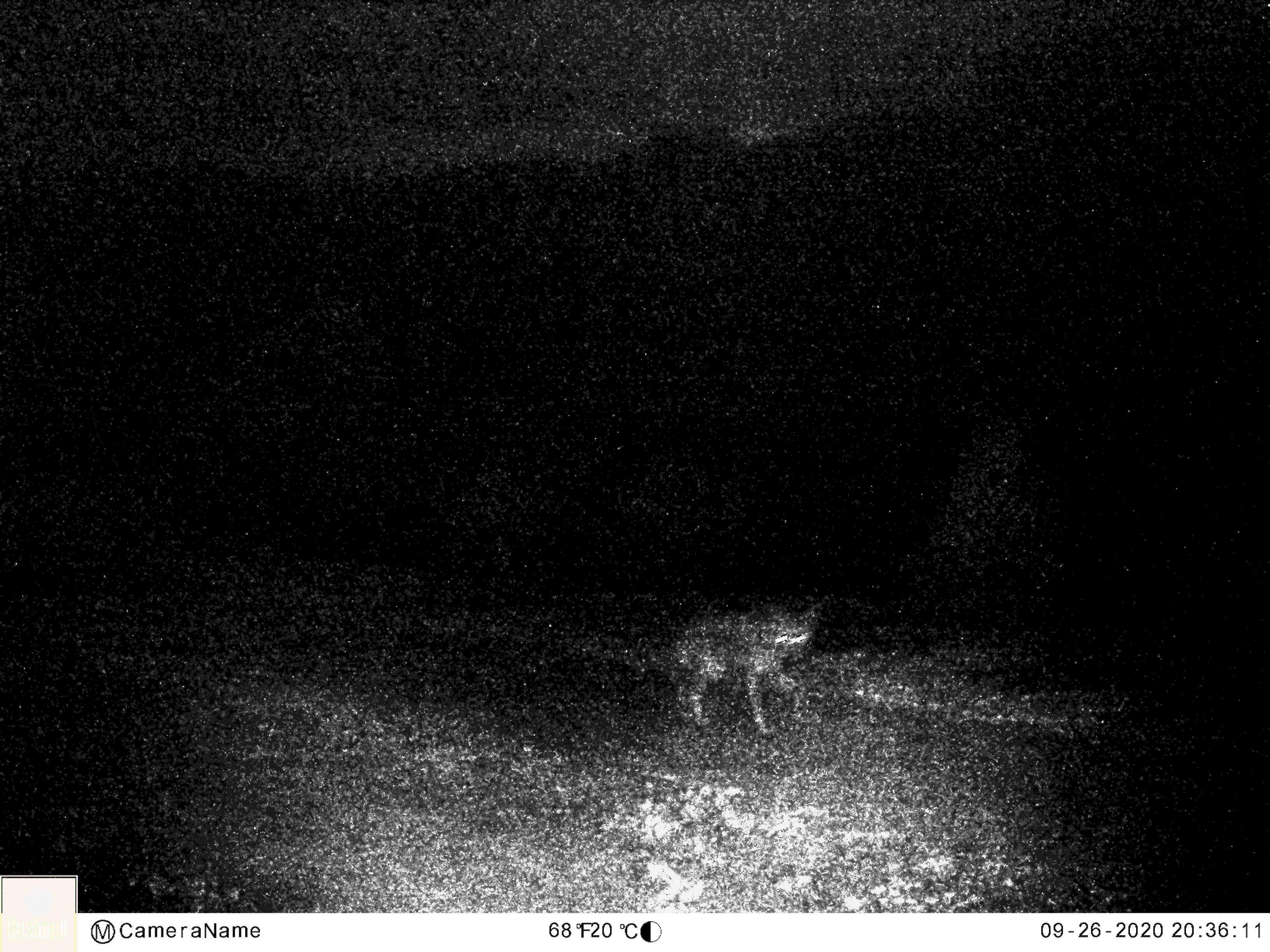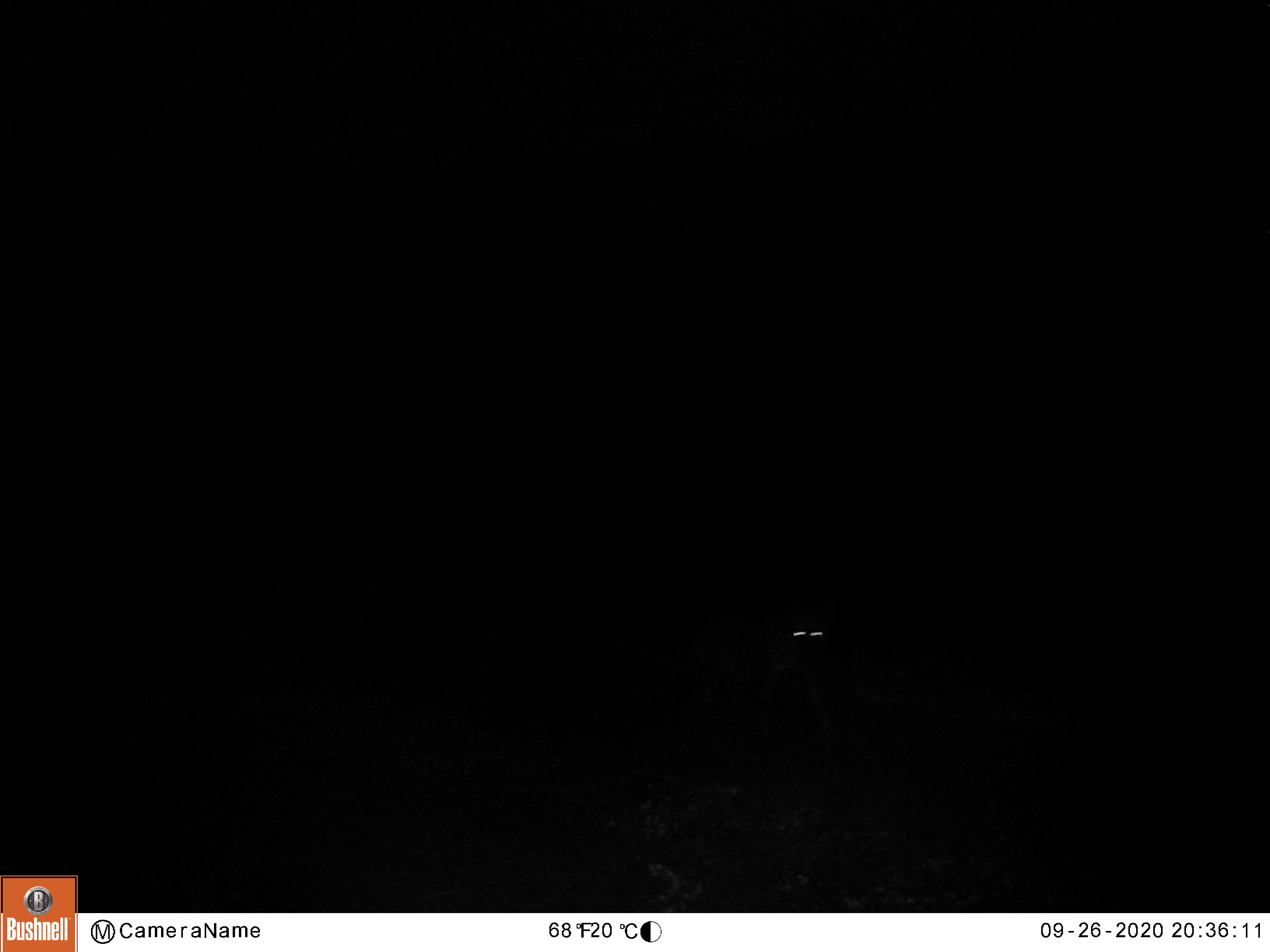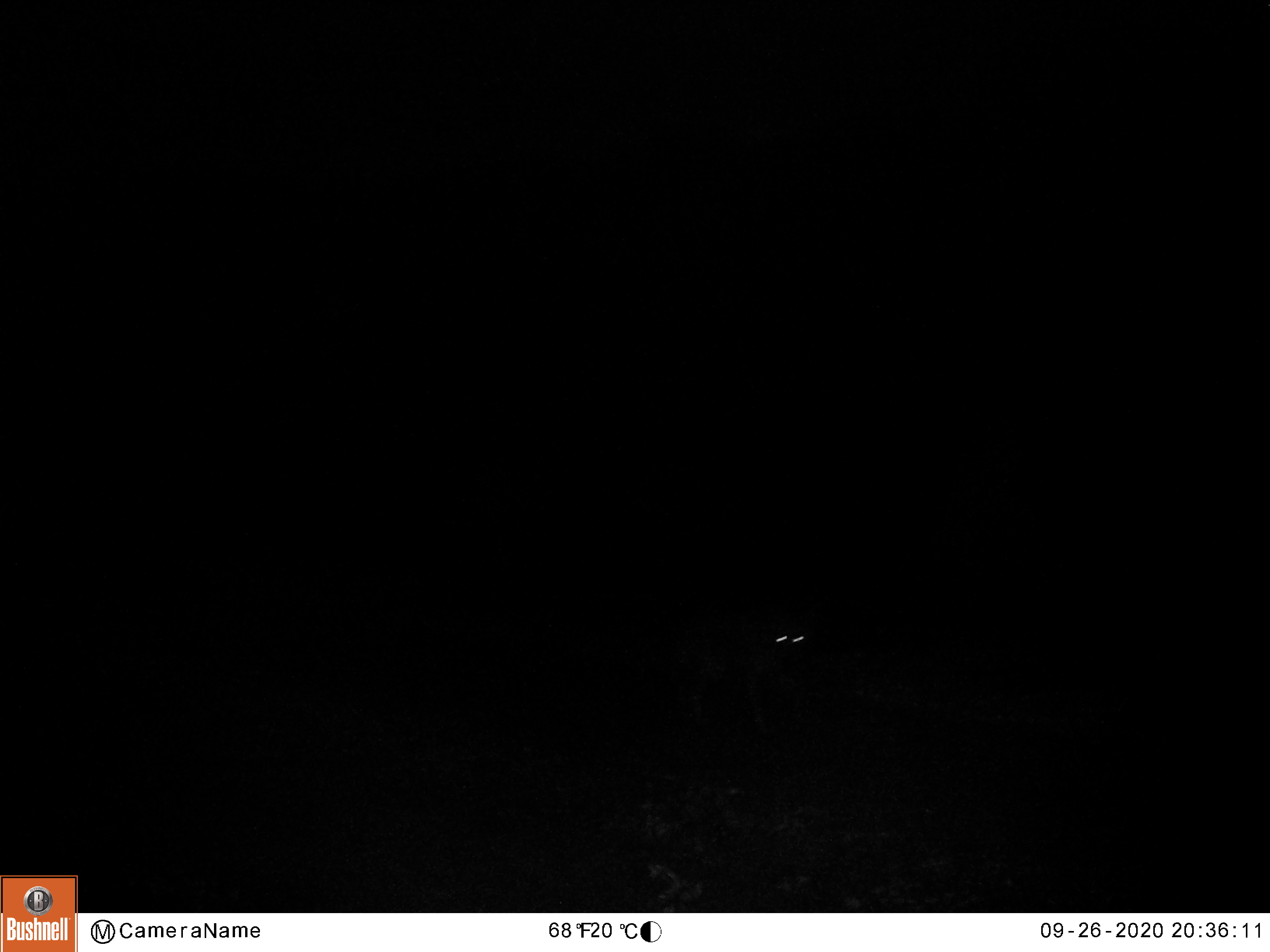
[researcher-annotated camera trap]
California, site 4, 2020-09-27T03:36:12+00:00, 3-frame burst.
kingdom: Animalia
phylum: Chordata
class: Mammalia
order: Carnivora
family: Canidae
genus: Canis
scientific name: Canis latrans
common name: coyote